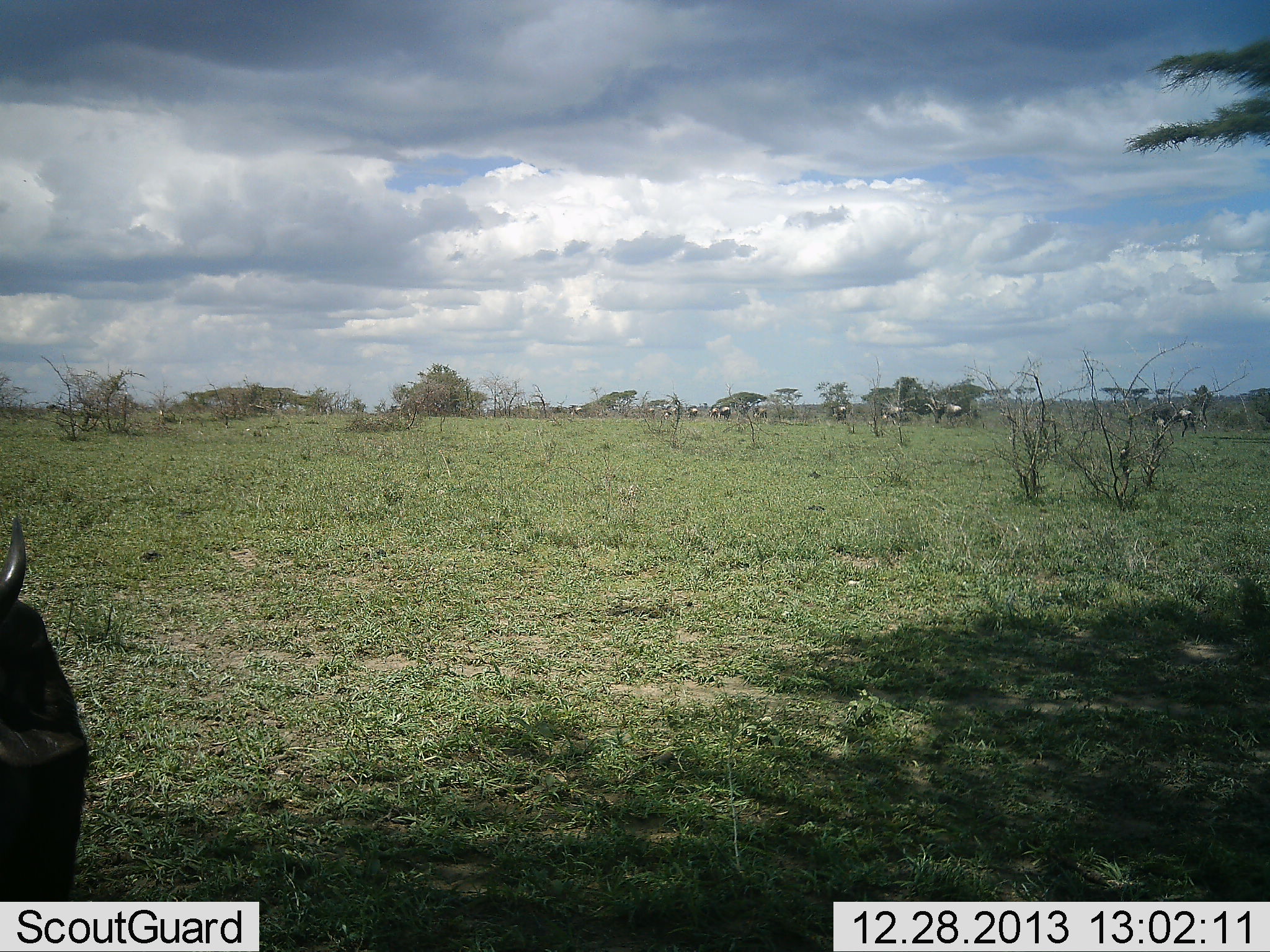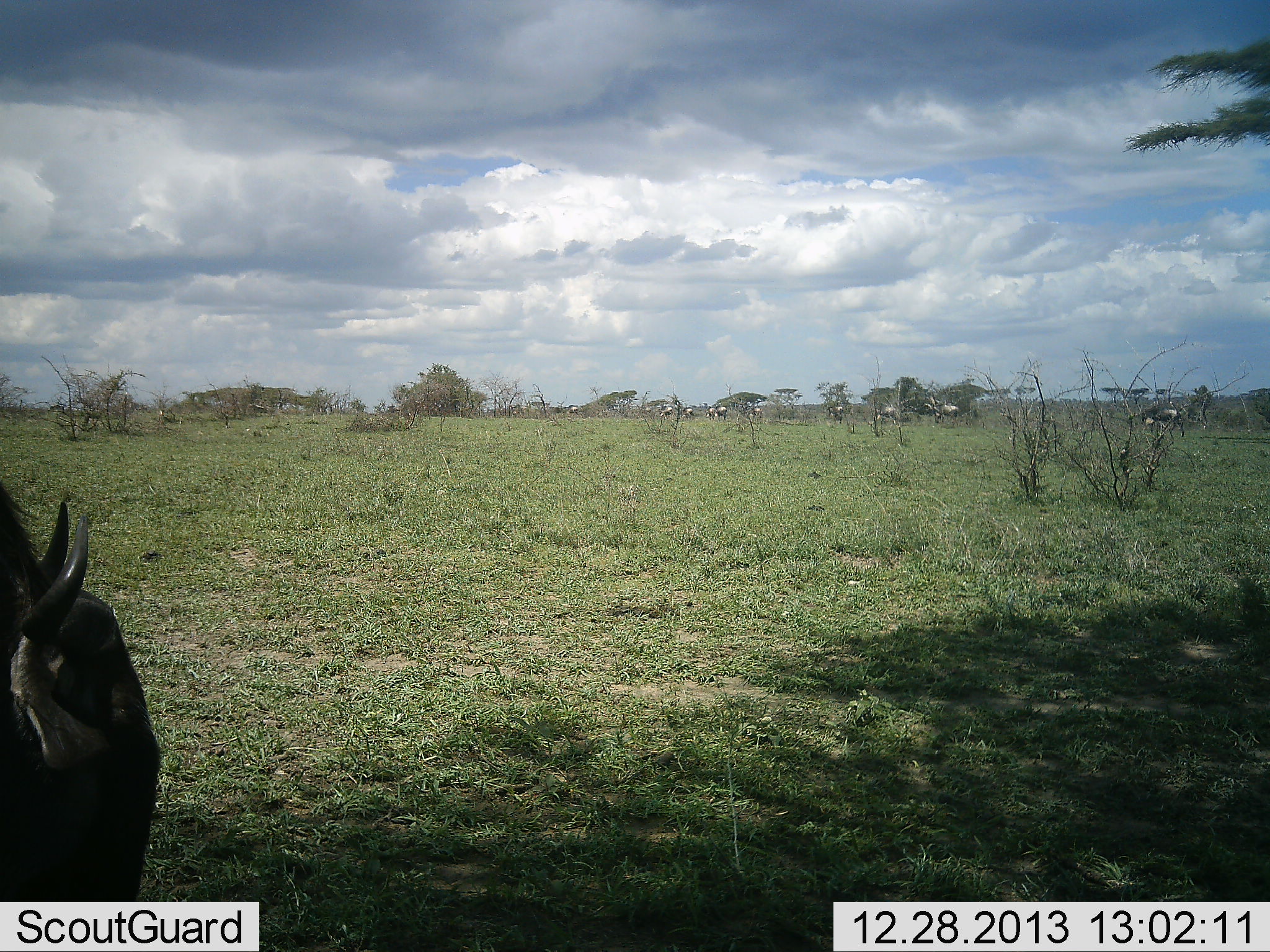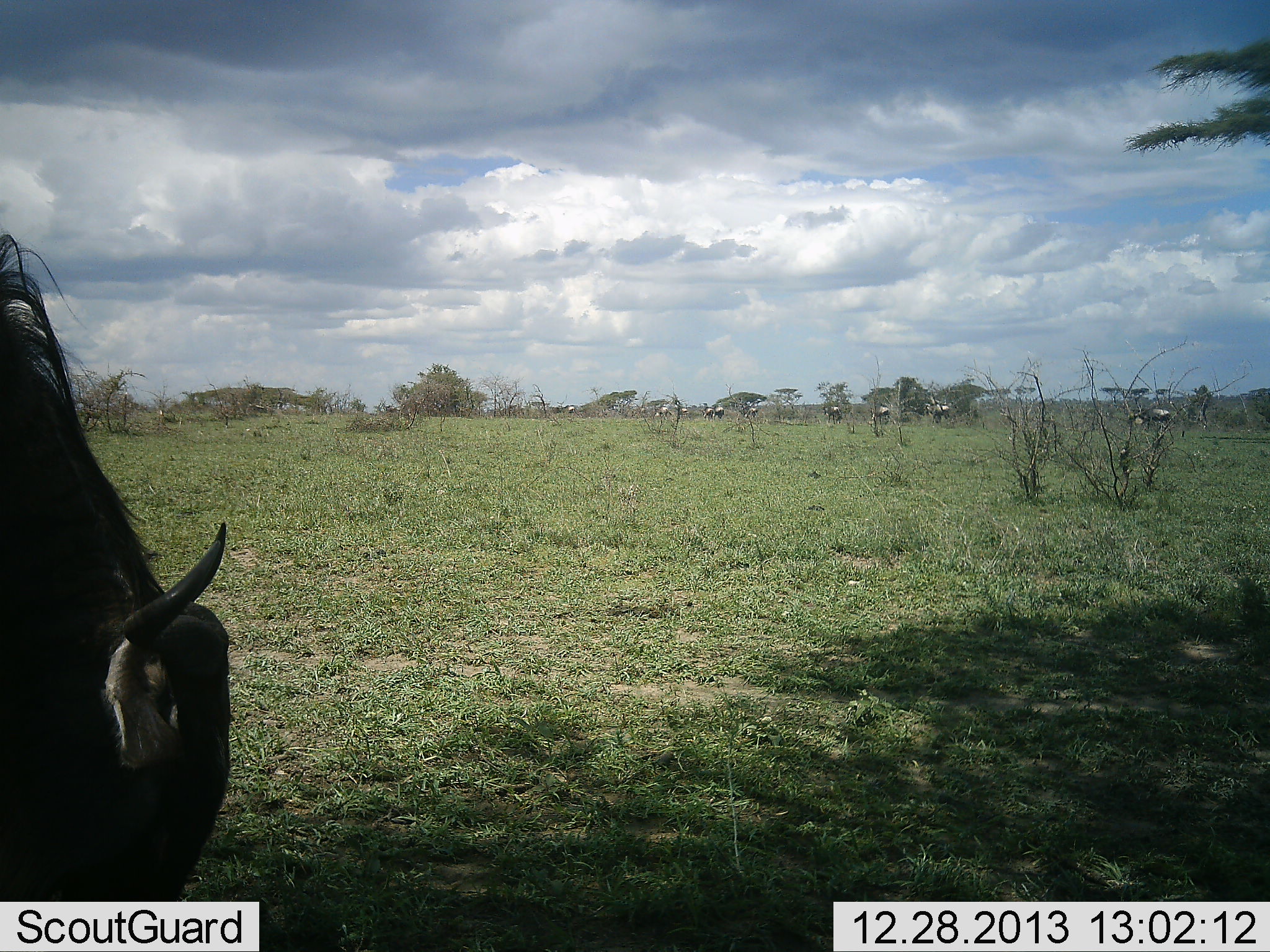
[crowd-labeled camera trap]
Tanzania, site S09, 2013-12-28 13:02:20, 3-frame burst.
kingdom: Animalia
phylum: Chordata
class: Mammalia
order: Artiodactyla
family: Bovidae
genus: Connochaetes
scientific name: Connochaetes taurinus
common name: blue wildebeest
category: wildebeest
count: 9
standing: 36%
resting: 0%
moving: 82%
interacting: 0%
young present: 0%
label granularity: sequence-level